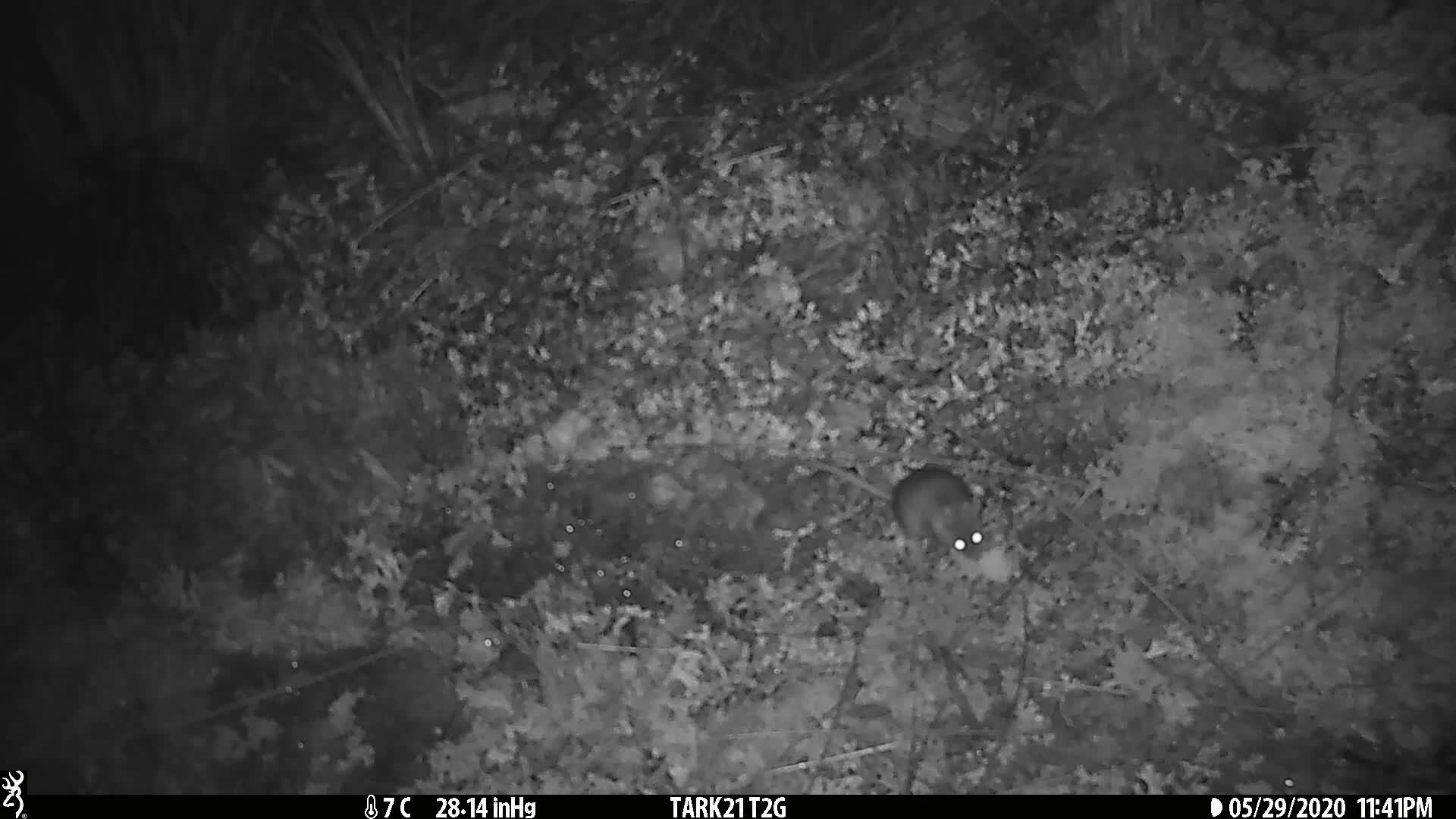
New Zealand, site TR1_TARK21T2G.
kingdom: Animalia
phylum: Chordata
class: Mammalia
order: Rodentia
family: Muridae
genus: Mus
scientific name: Mus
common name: mouse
Mouse (Mus).